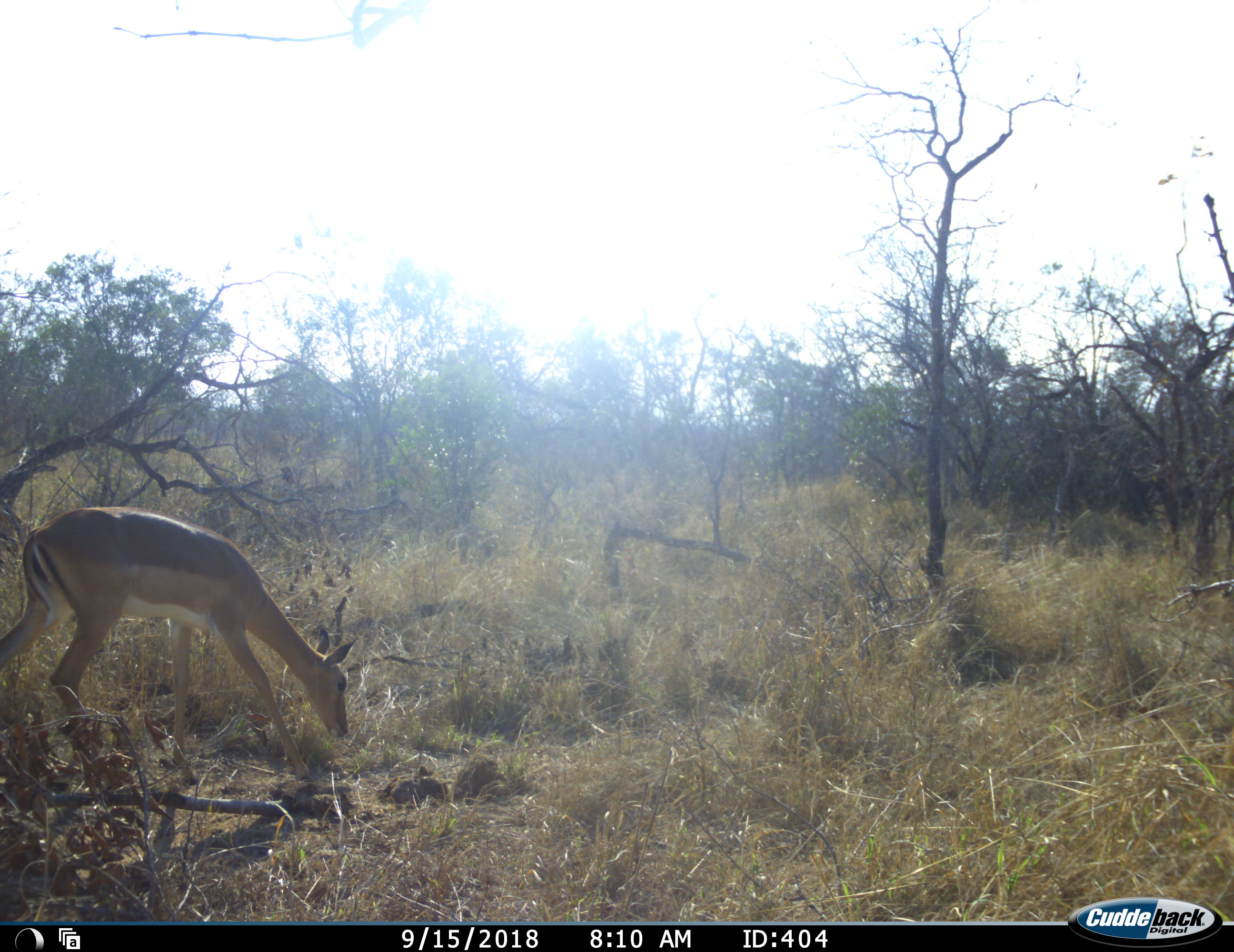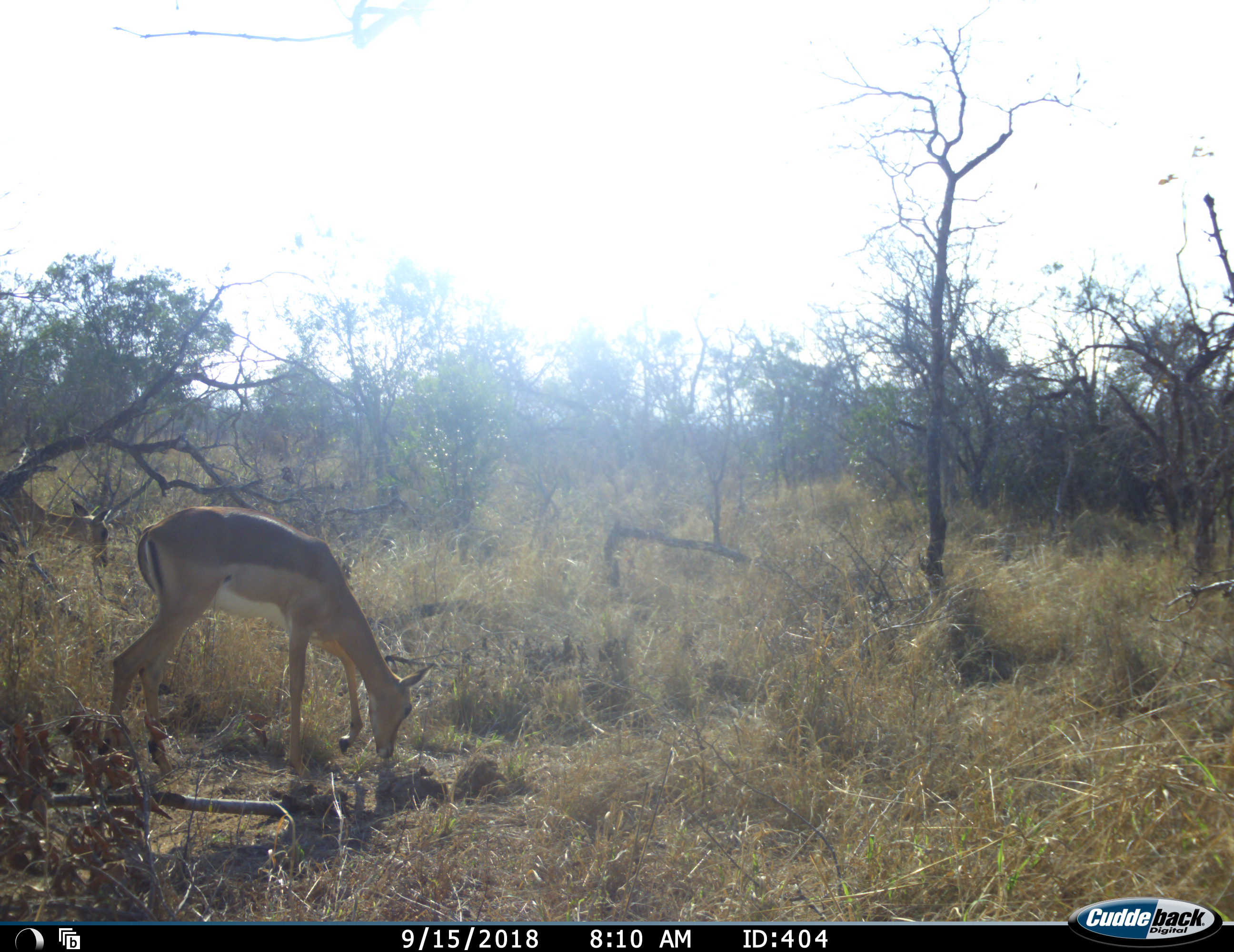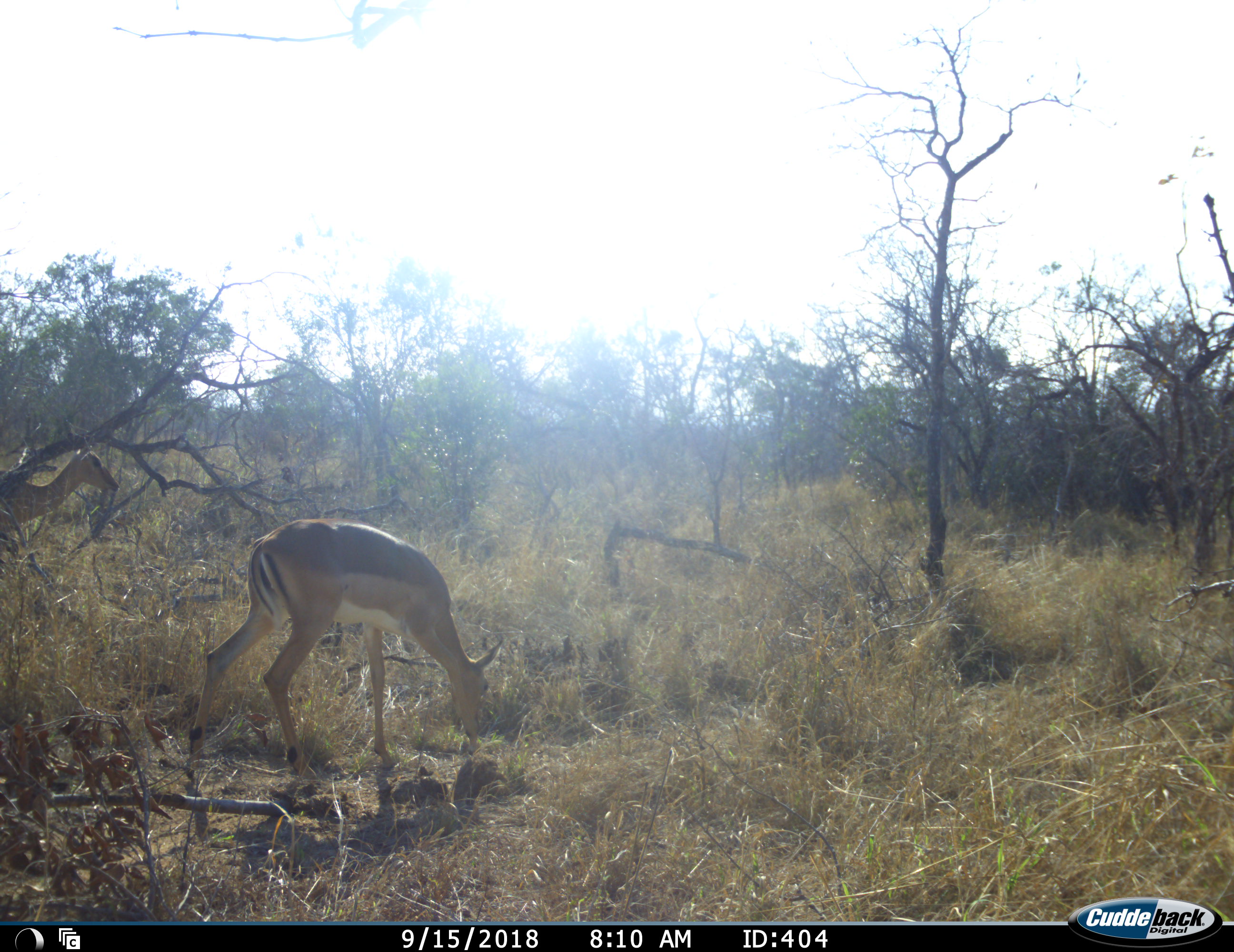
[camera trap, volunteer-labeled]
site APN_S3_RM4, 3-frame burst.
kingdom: Animalia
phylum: Chordata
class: Mammalia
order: Artiodactyla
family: Bovidae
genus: Aepyceros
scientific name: Aepyceros melampus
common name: impala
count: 2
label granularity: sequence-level